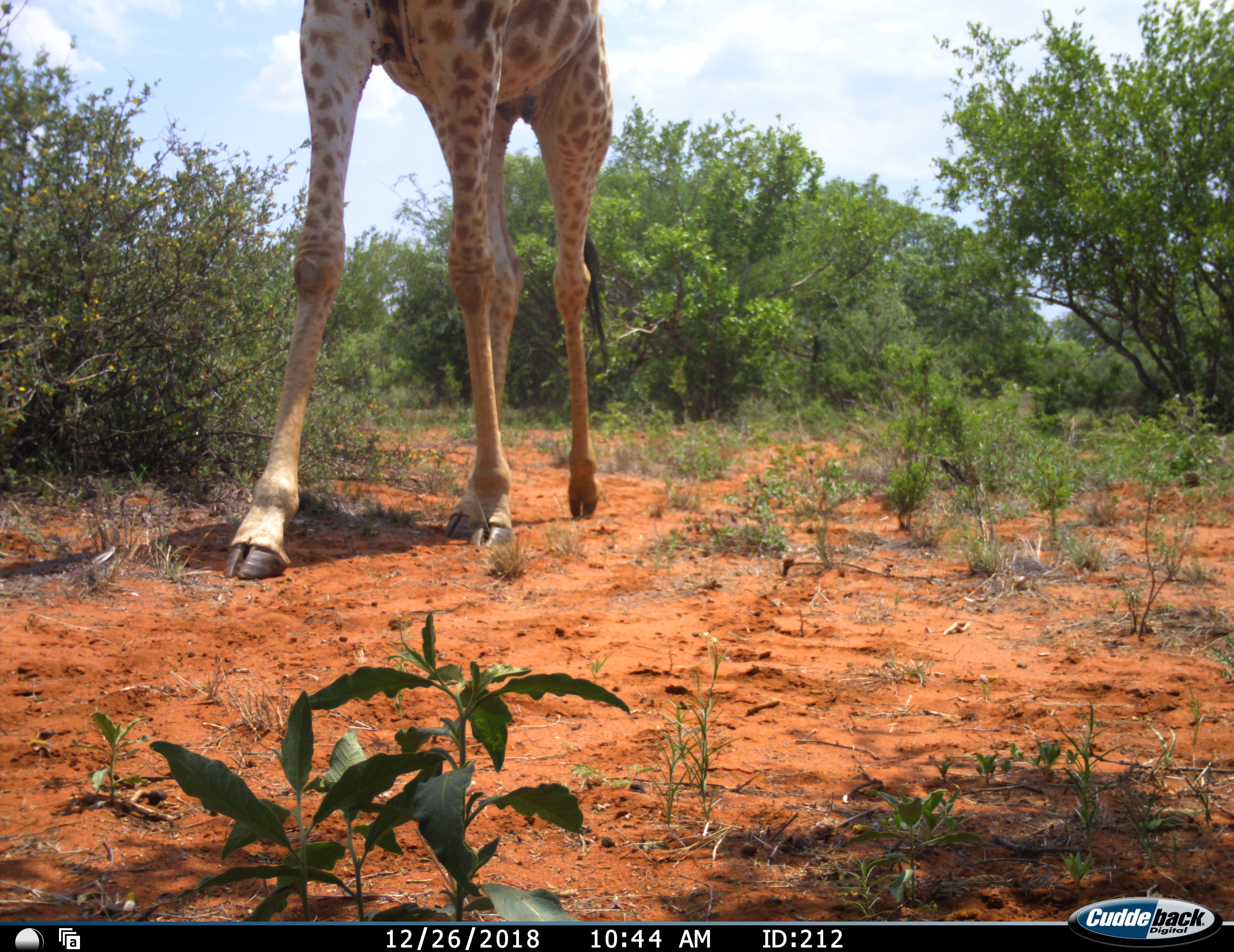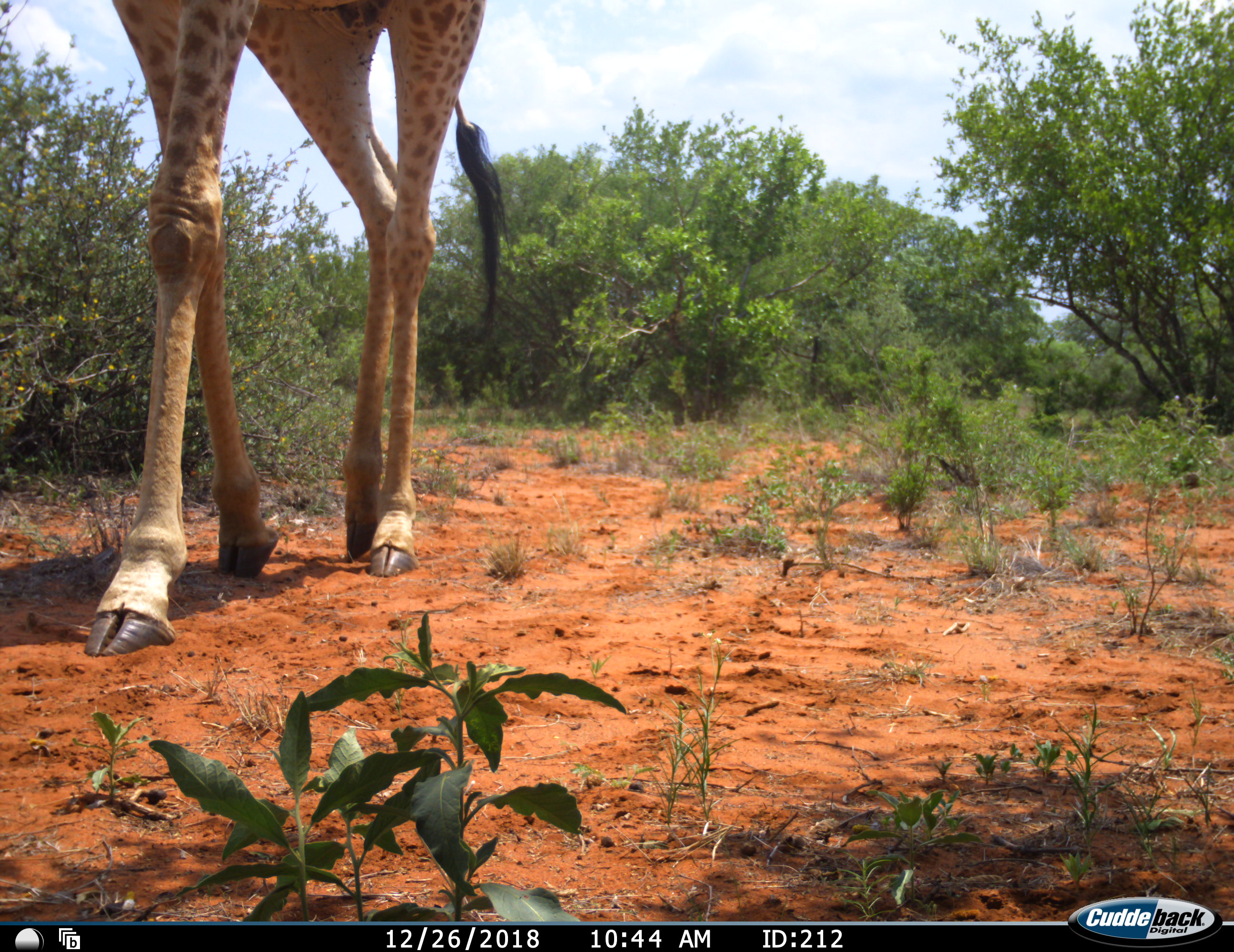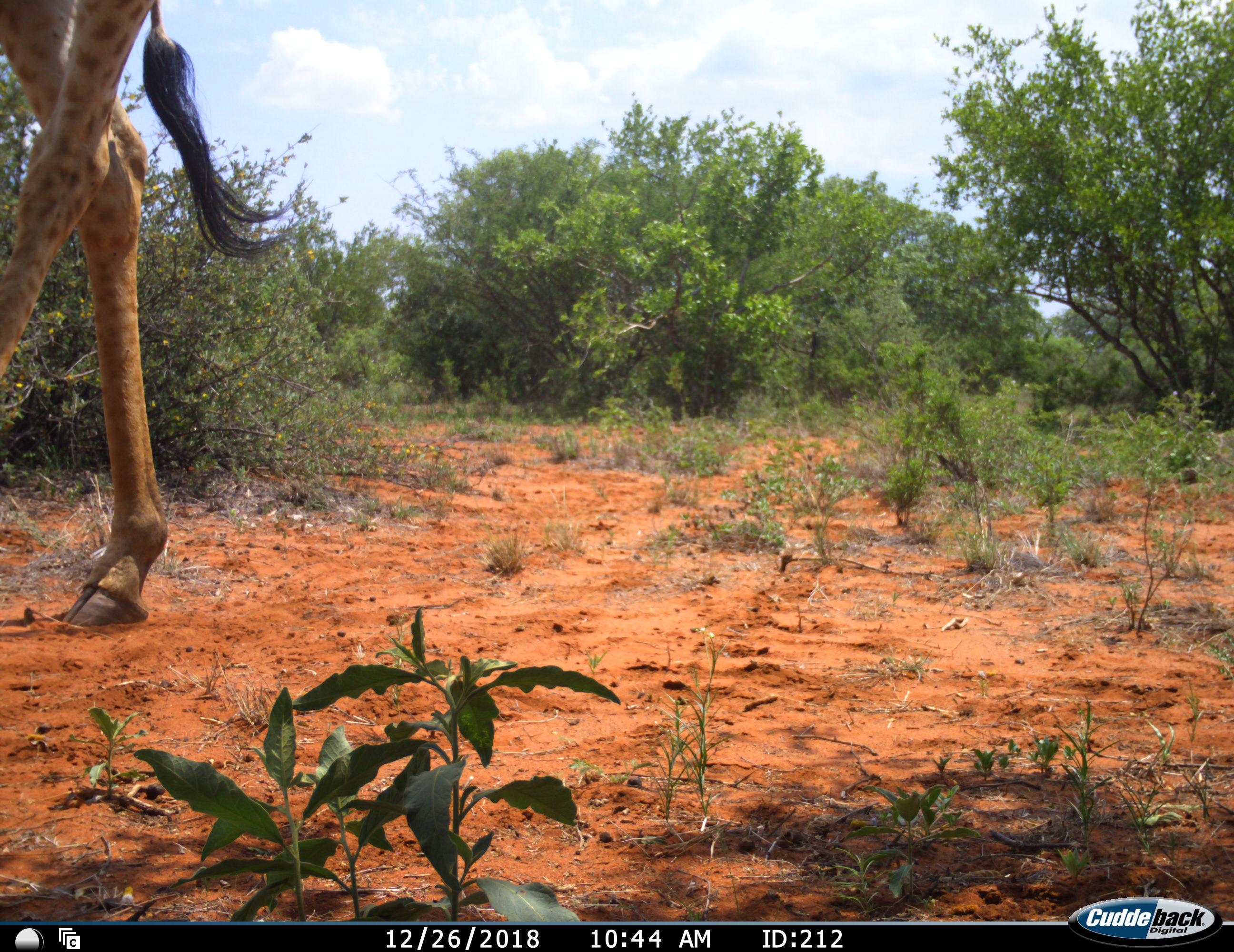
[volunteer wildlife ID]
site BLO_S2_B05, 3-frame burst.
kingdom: Animalia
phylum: Chordata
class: Mammalia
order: Artiodactyla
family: Giraffidae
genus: Giraffa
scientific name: Giraffa camelopardalis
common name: giraffe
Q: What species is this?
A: Giraffe (Giraffa camelopardalis).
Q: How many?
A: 1.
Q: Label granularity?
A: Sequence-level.